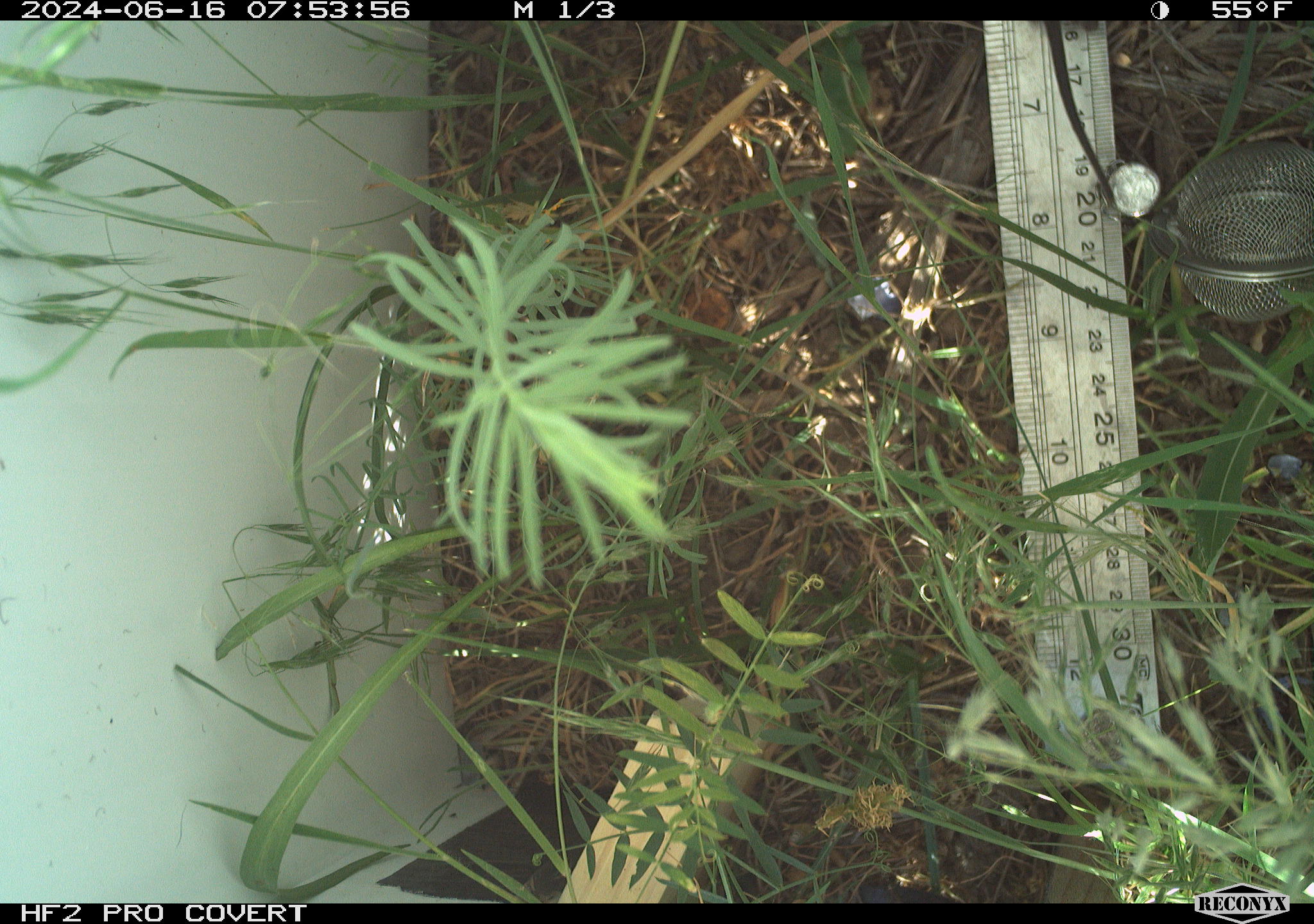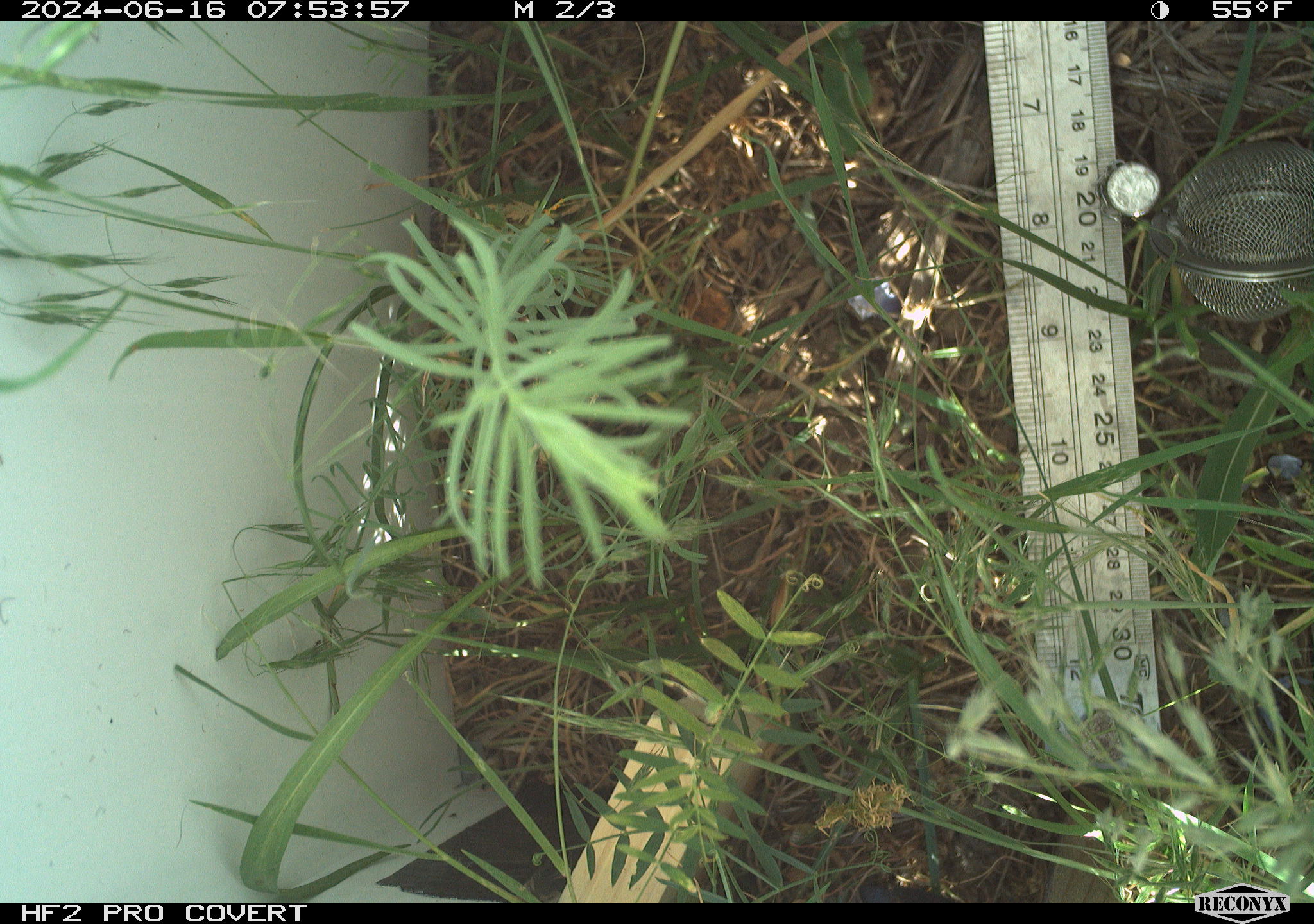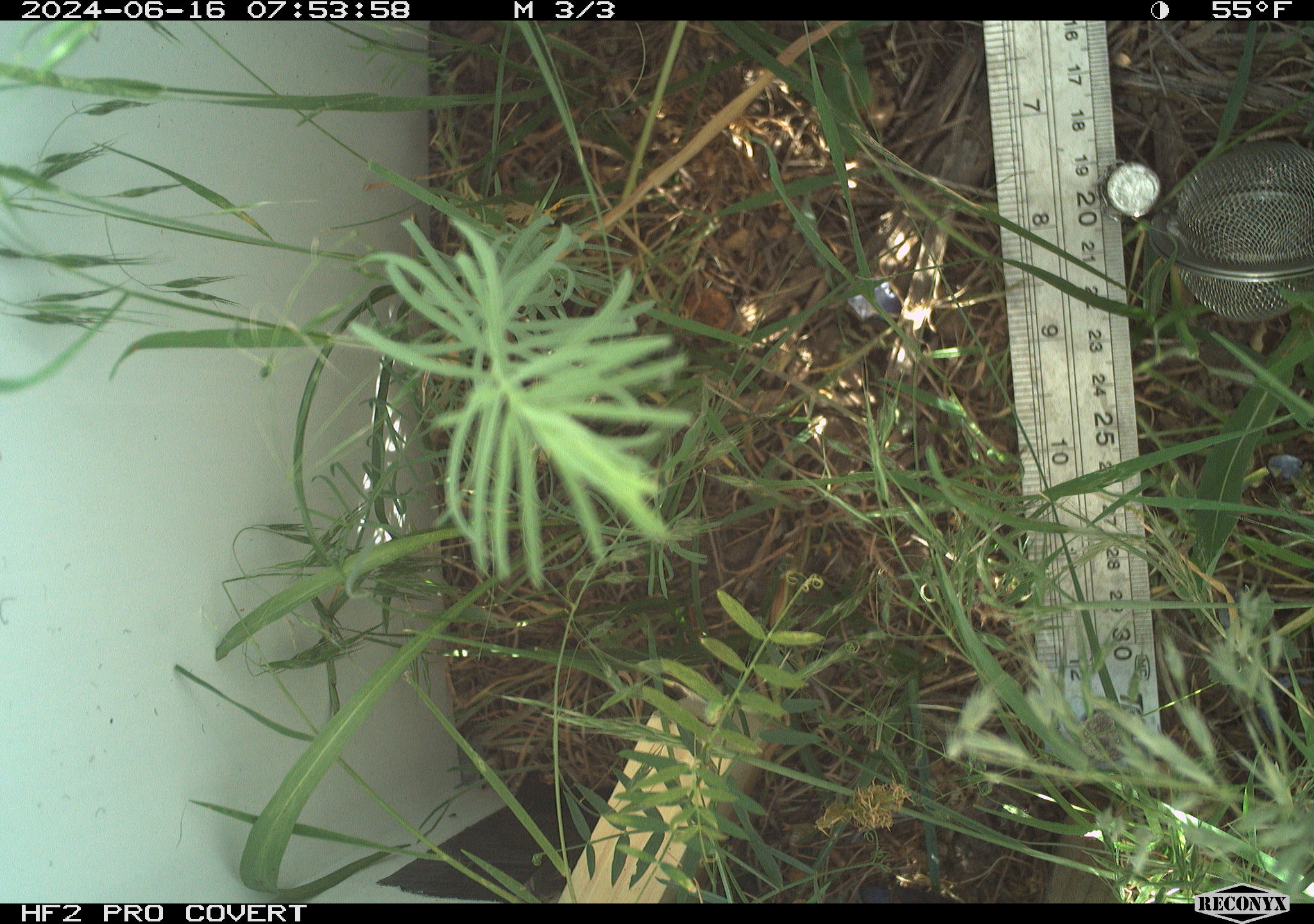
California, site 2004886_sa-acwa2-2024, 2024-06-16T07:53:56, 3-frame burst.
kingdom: Animalia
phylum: Chordata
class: Mammalia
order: Rodentia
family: Cricetidae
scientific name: Cricetidae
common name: hamsters, voles, lemmings, and allies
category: cricetidae family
Cricetidae family (hamsters, voles, lemmings, and allies) (Cricetidae).